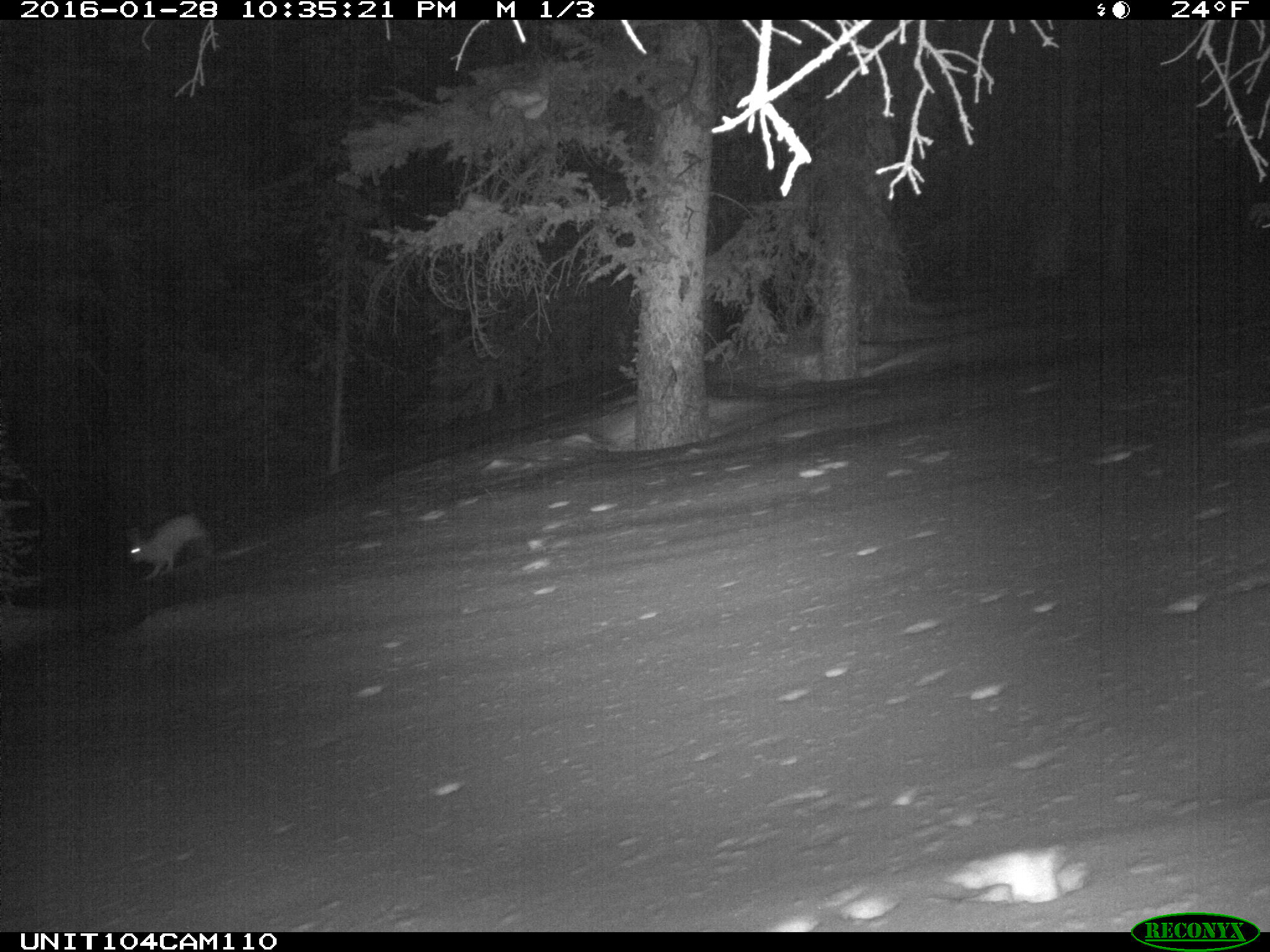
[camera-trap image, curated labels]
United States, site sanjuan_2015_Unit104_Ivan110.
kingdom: Animalia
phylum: Chordata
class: Mammalia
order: Lagomorpha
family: Leporidae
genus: Lepus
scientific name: Lepus americanus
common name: snowshoe hare